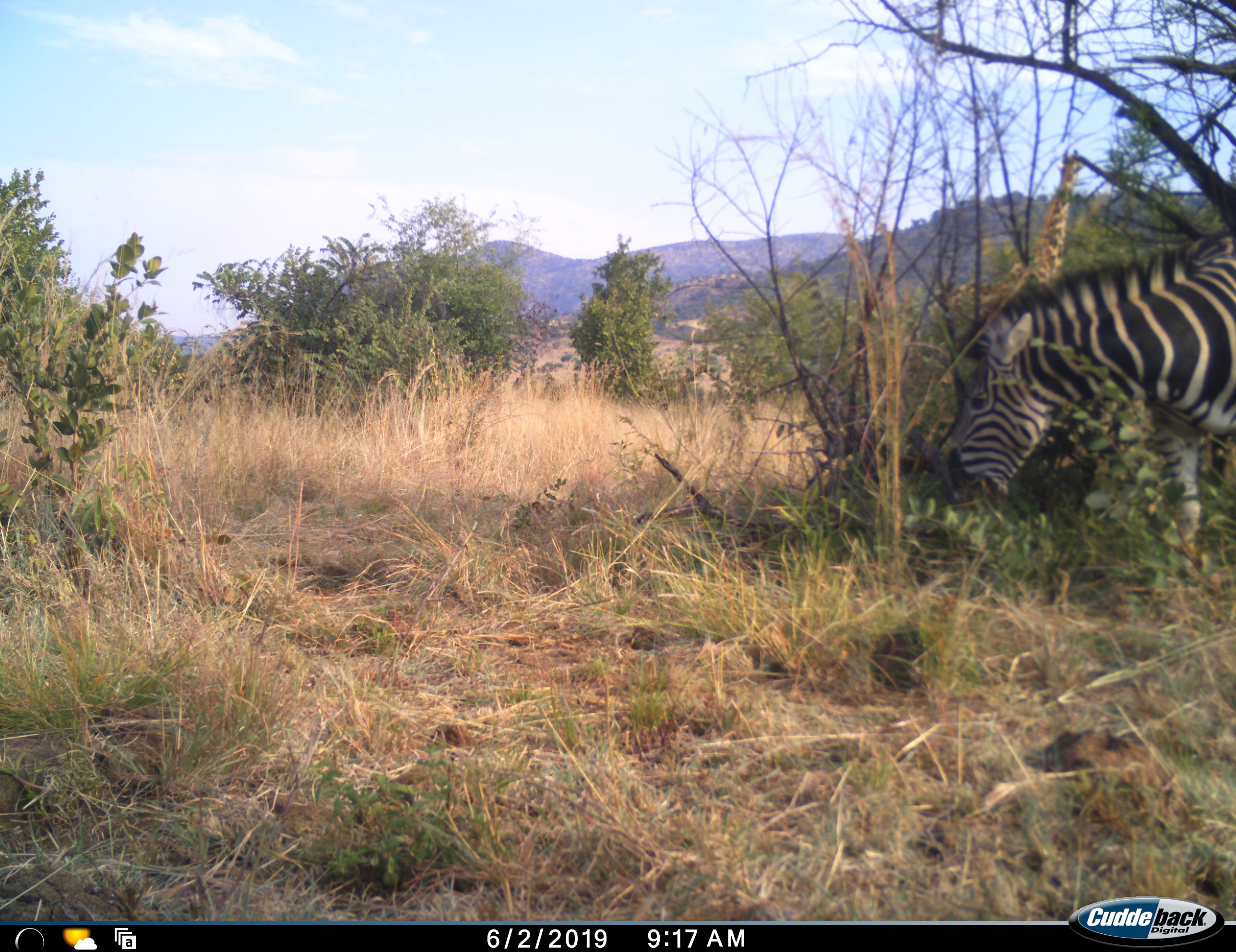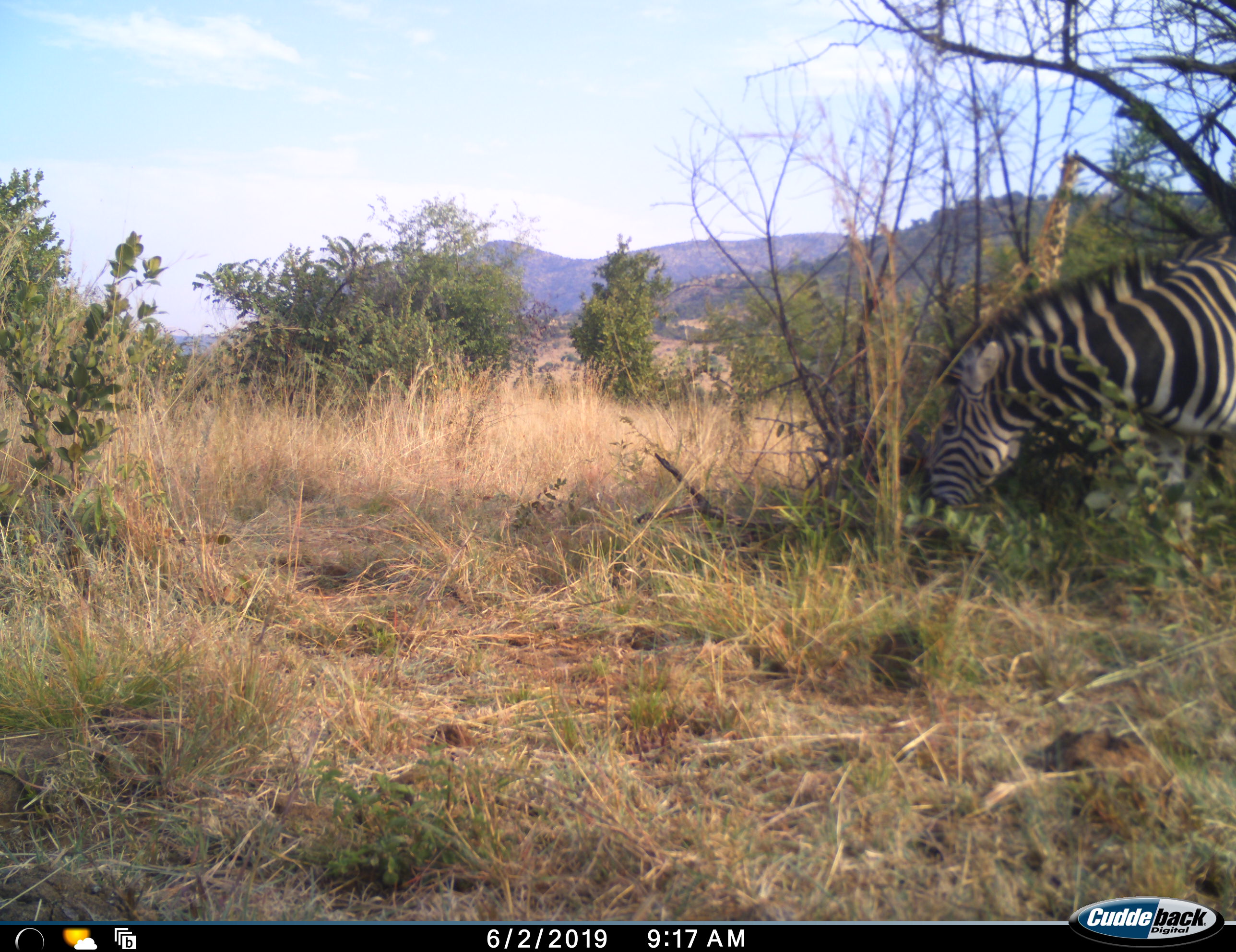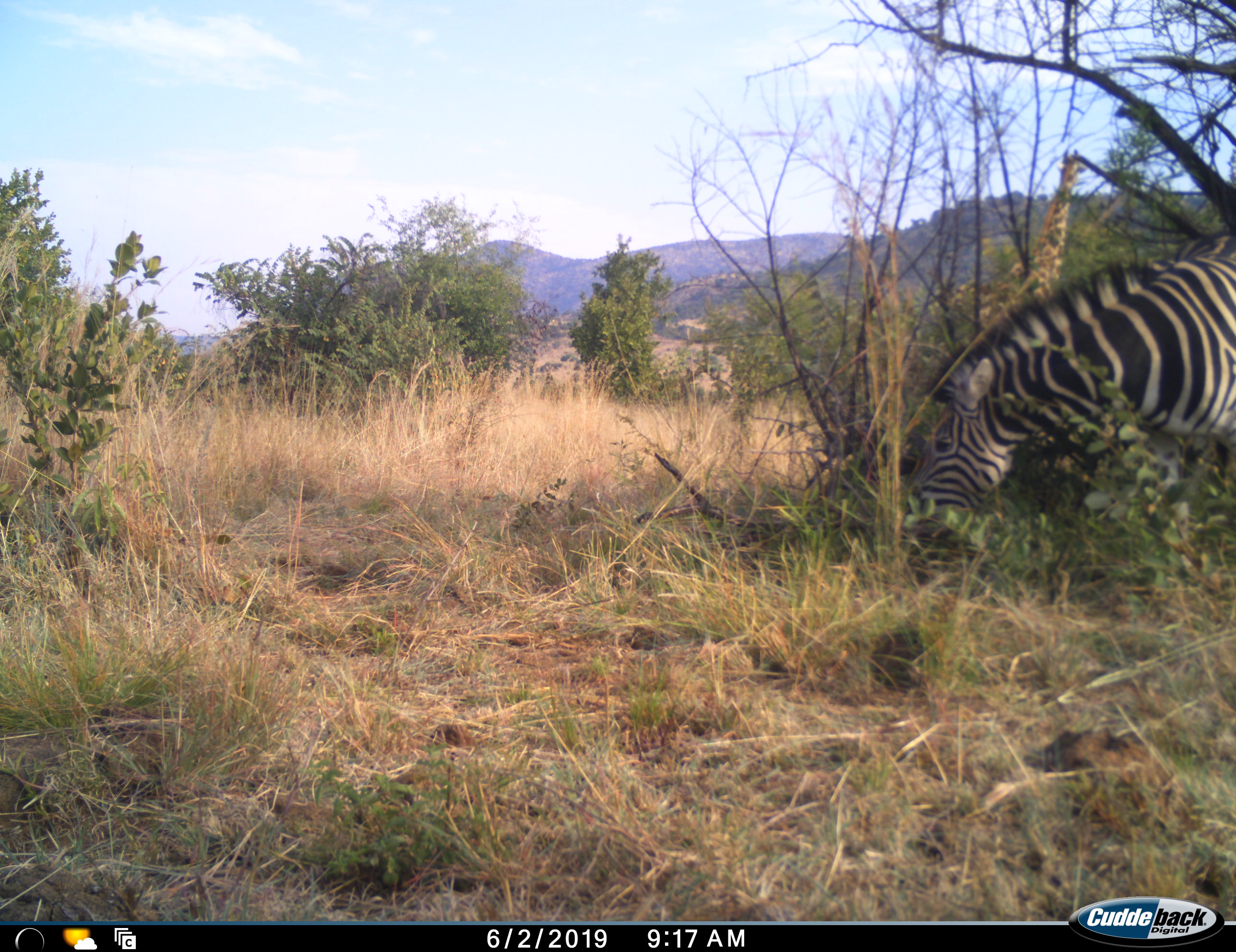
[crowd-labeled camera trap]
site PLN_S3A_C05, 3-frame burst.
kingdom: Animalia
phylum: Chordata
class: Mammalia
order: Perissodactyla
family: Equidae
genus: Equus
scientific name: Equus quagga burchellii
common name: burchell's zebra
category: zebraburchells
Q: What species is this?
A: Zebraburchells (burchell's zebra) (Equus quagga burchellii).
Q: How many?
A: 1.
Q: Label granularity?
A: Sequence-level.